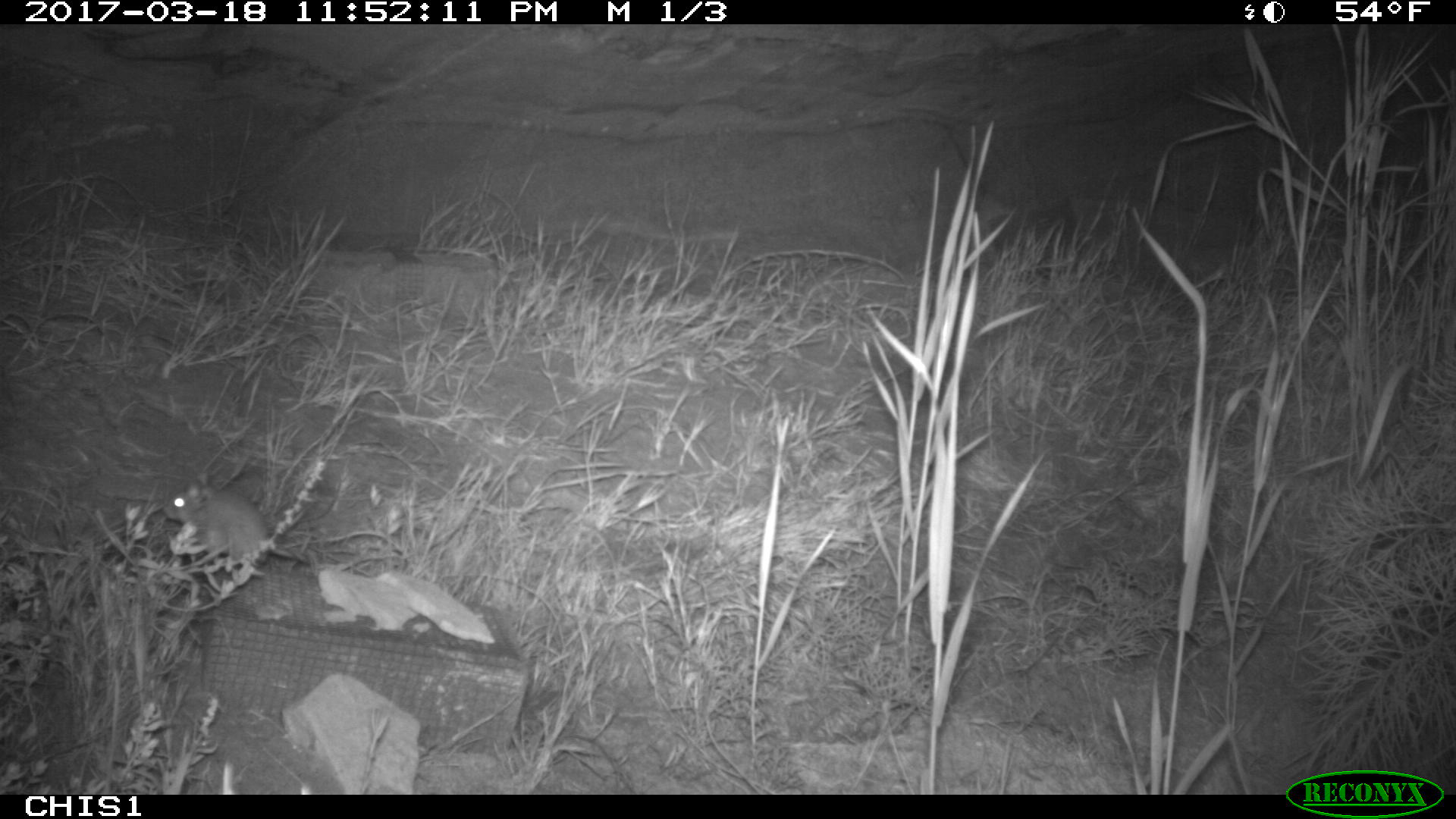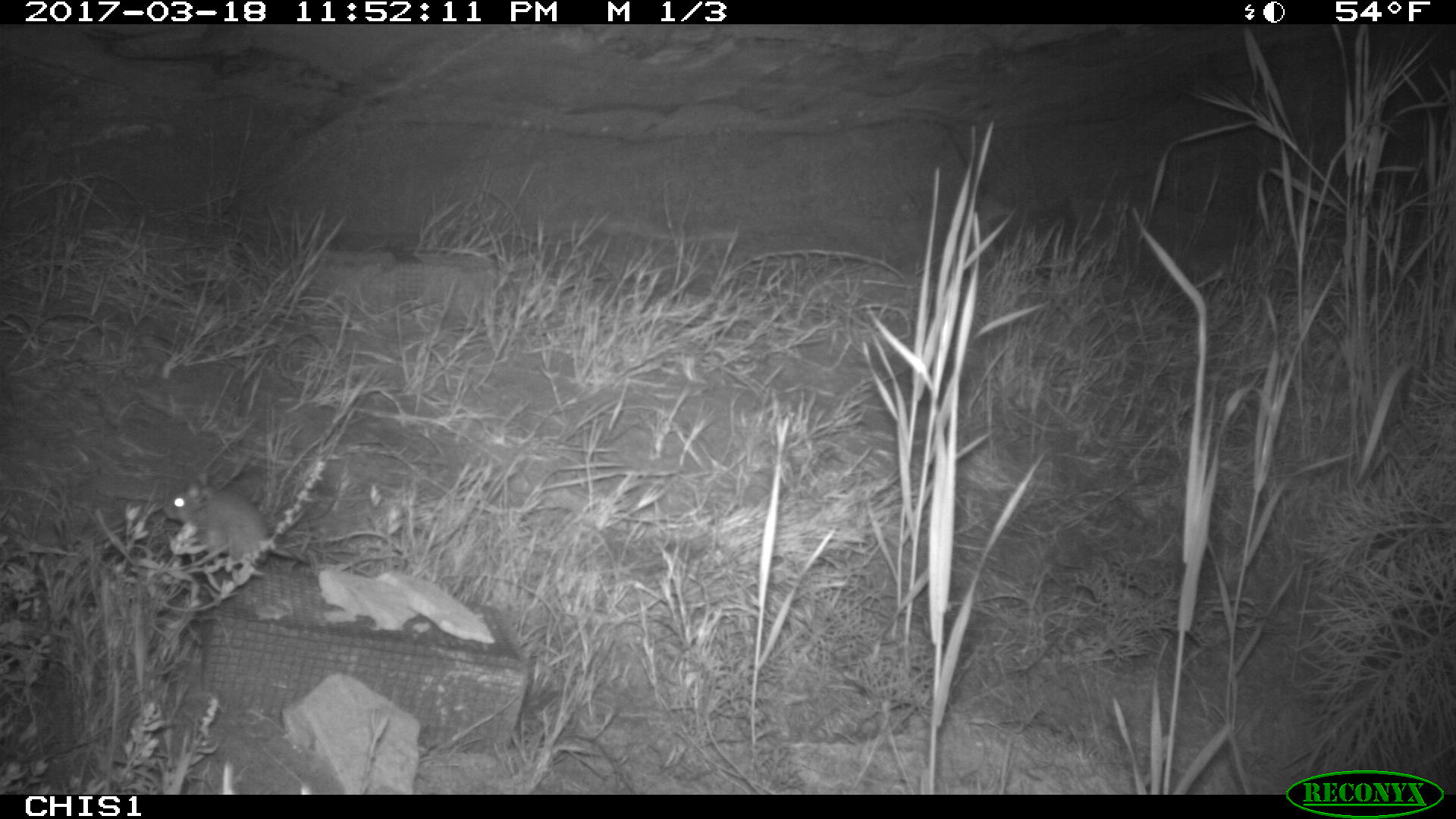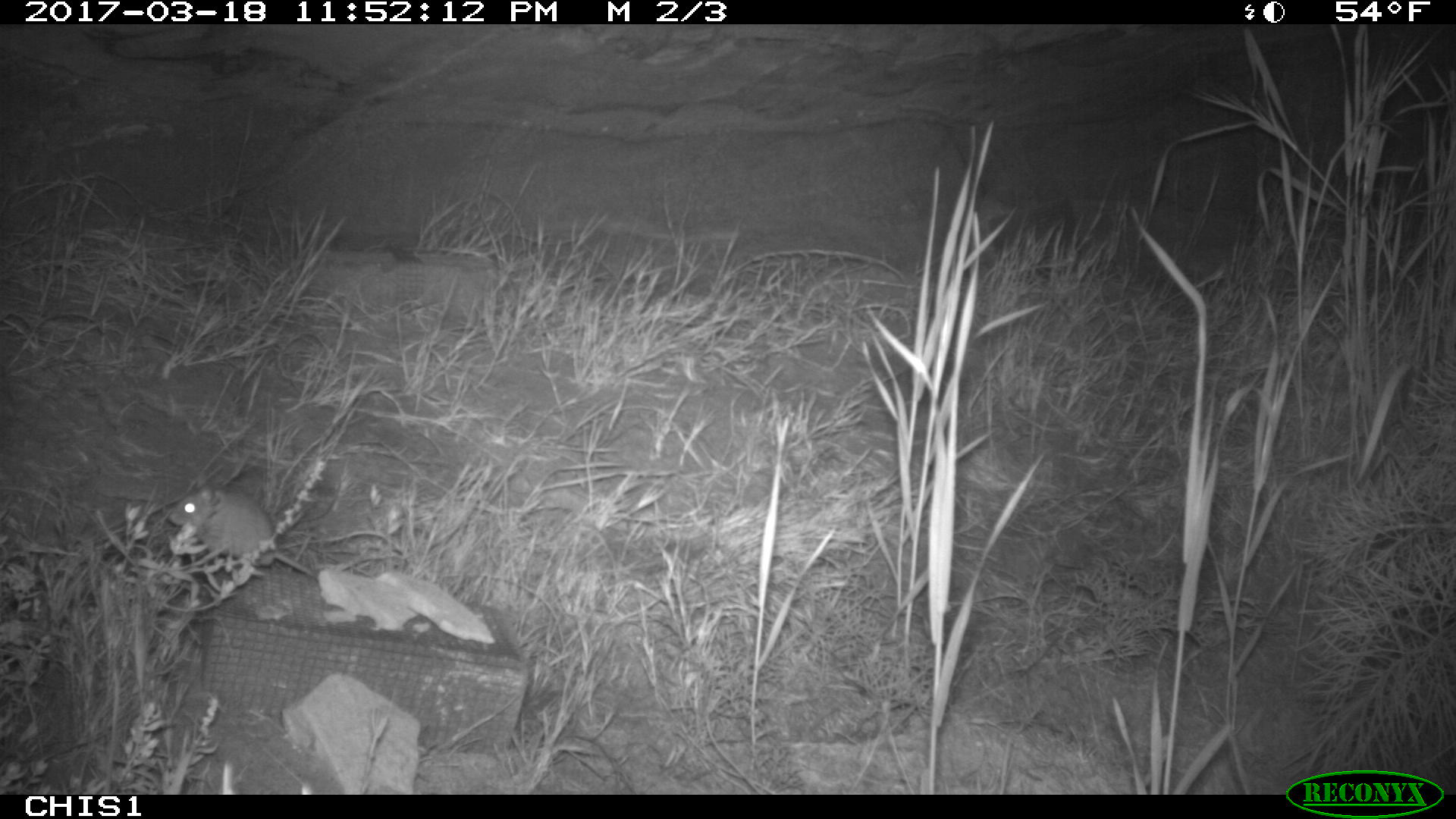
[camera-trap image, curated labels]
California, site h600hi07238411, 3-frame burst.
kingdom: Animalia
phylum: Chordata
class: Mammalia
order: Rodentia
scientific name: Rodentia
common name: rodent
Rodent (Rodentia).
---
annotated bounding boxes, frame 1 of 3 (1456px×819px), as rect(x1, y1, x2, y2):
rodent: rect(160, 482, 308, 568)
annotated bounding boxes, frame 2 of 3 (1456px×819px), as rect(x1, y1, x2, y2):
rodent: rect(162, 472, 309, 563)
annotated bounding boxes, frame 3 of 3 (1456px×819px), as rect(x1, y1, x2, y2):
rodent: rect(165, 473, 318, 577)